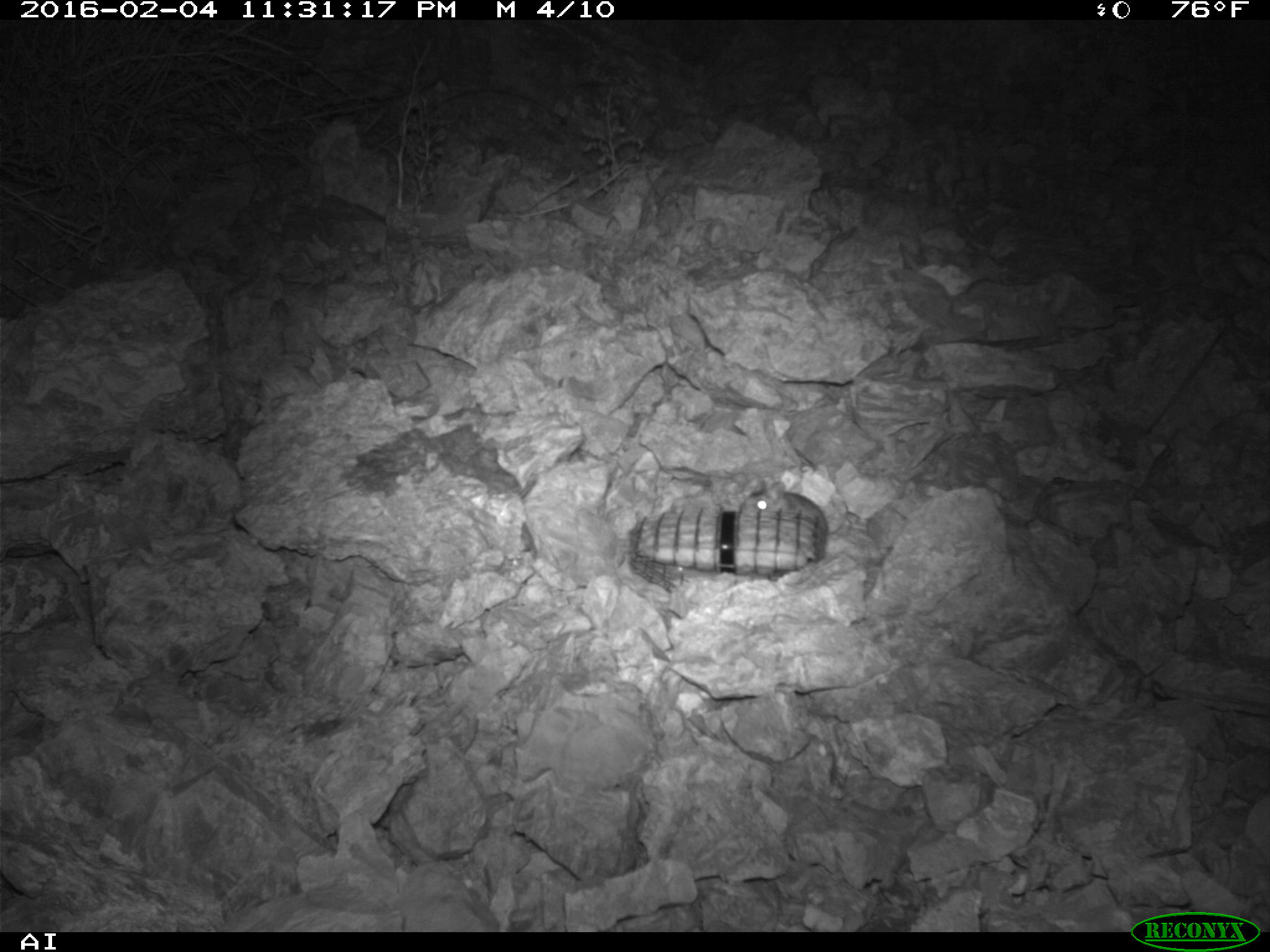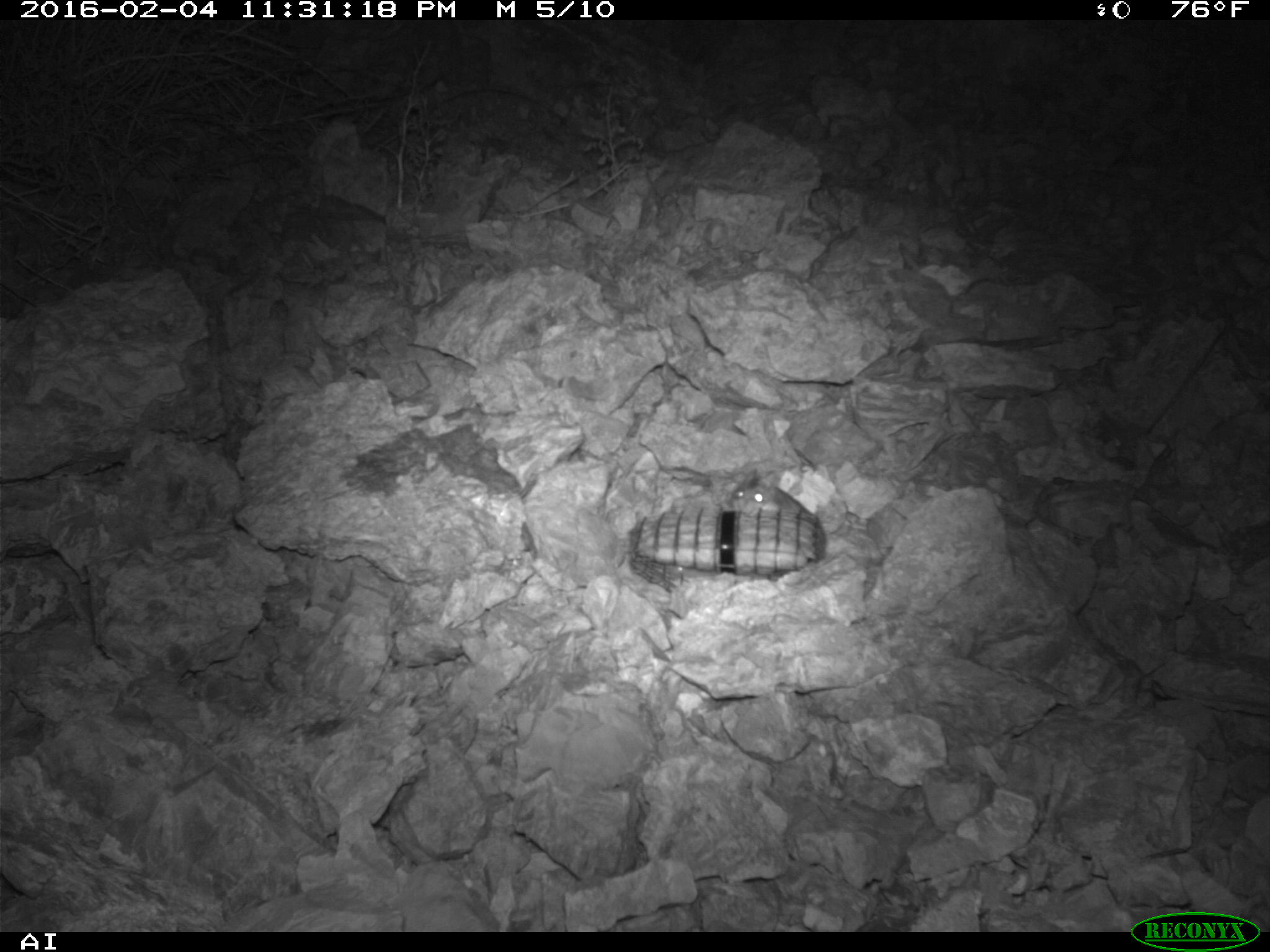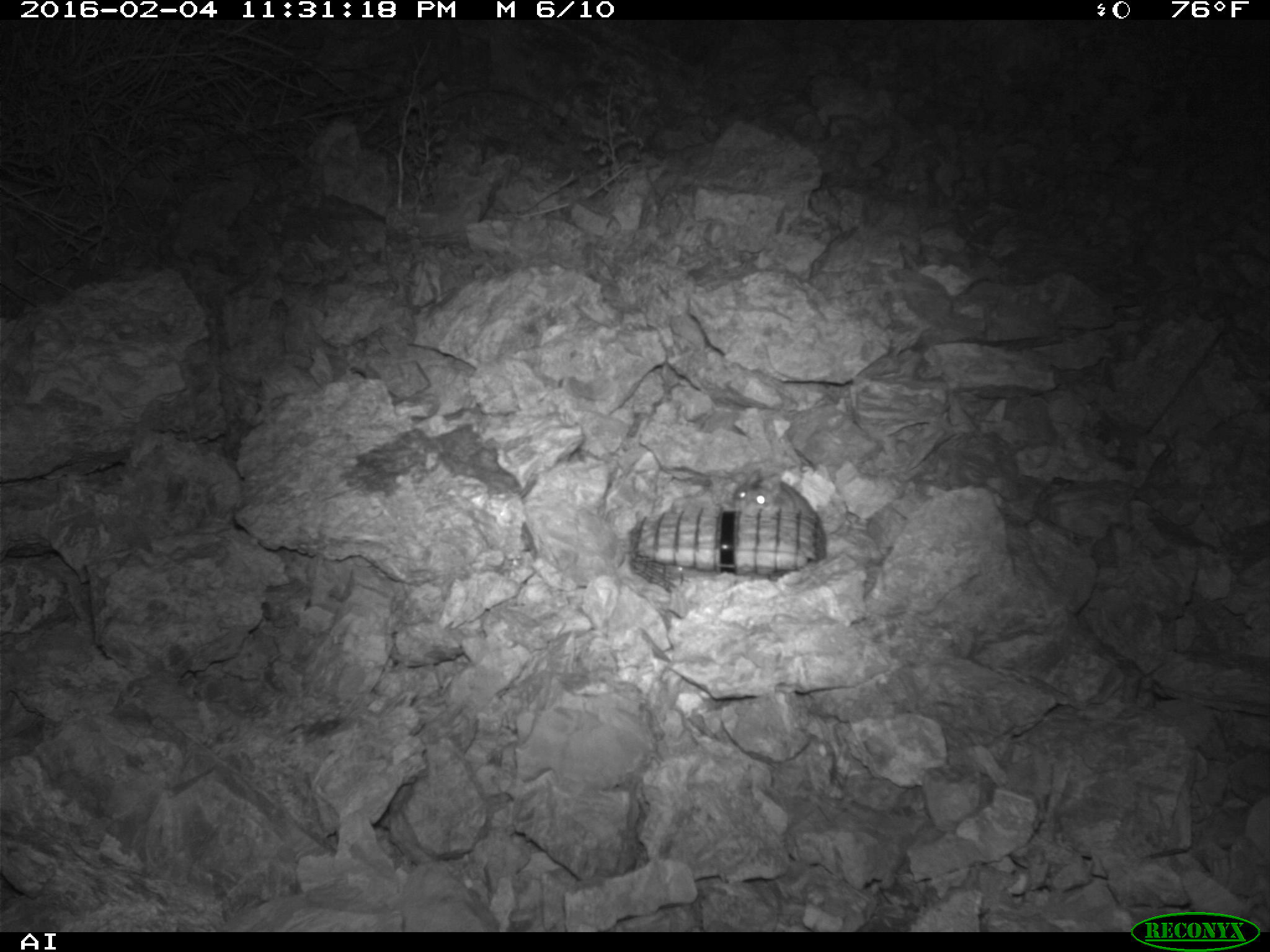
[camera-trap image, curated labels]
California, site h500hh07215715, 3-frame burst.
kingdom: Animalia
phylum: Chordata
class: Mammalia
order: Rodentia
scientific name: Rodentia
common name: rodent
Rodent (Rodentia).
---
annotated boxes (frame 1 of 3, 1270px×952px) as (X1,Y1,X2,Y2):
rodent: (740,477,828,565)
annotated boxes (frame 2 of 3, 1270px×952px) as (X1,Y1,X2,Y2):
rodent: (731,468,812,515)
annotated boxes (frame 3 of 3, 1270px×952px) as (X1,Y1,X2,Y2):
rodent: (733,465,820,521)